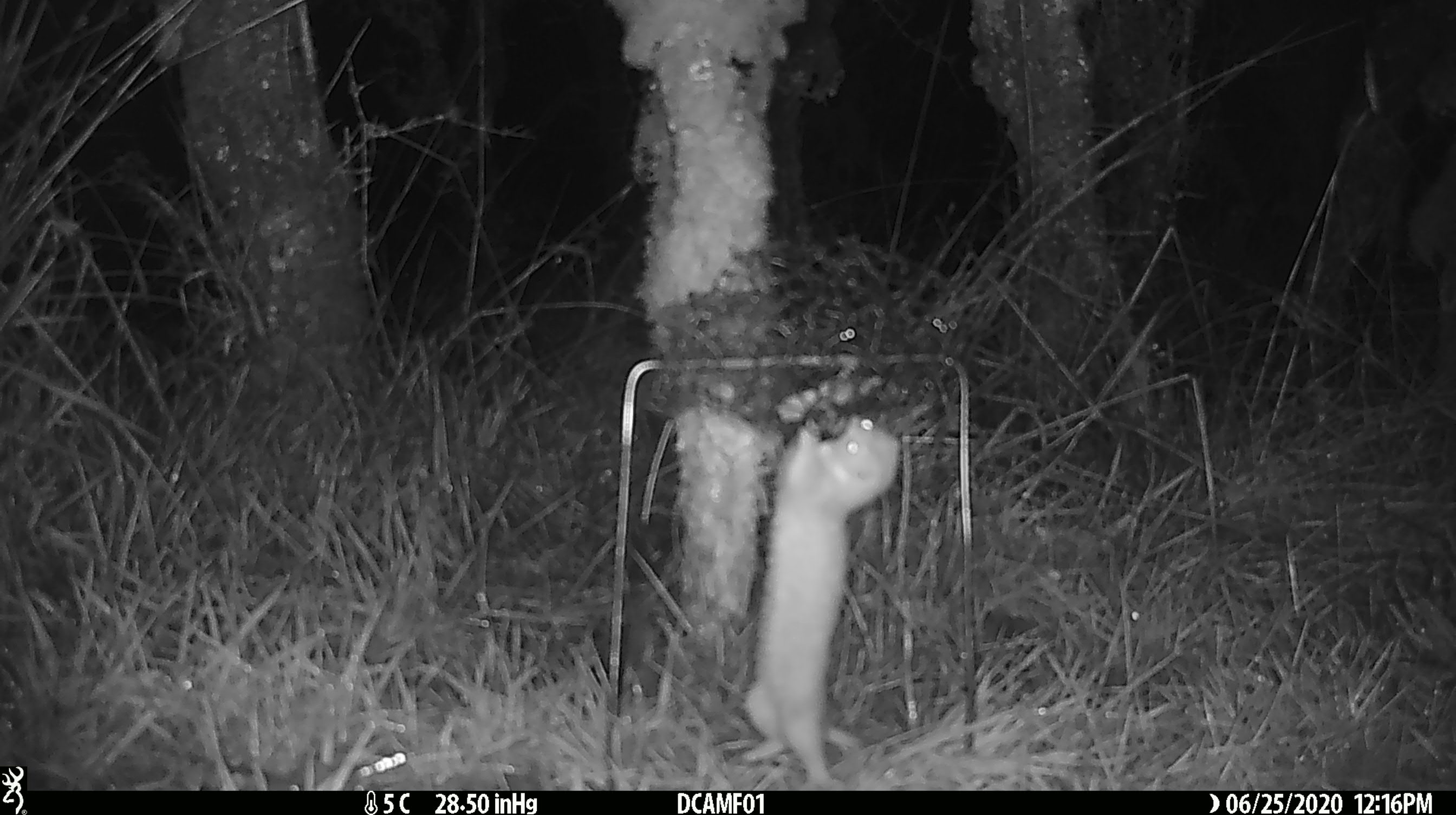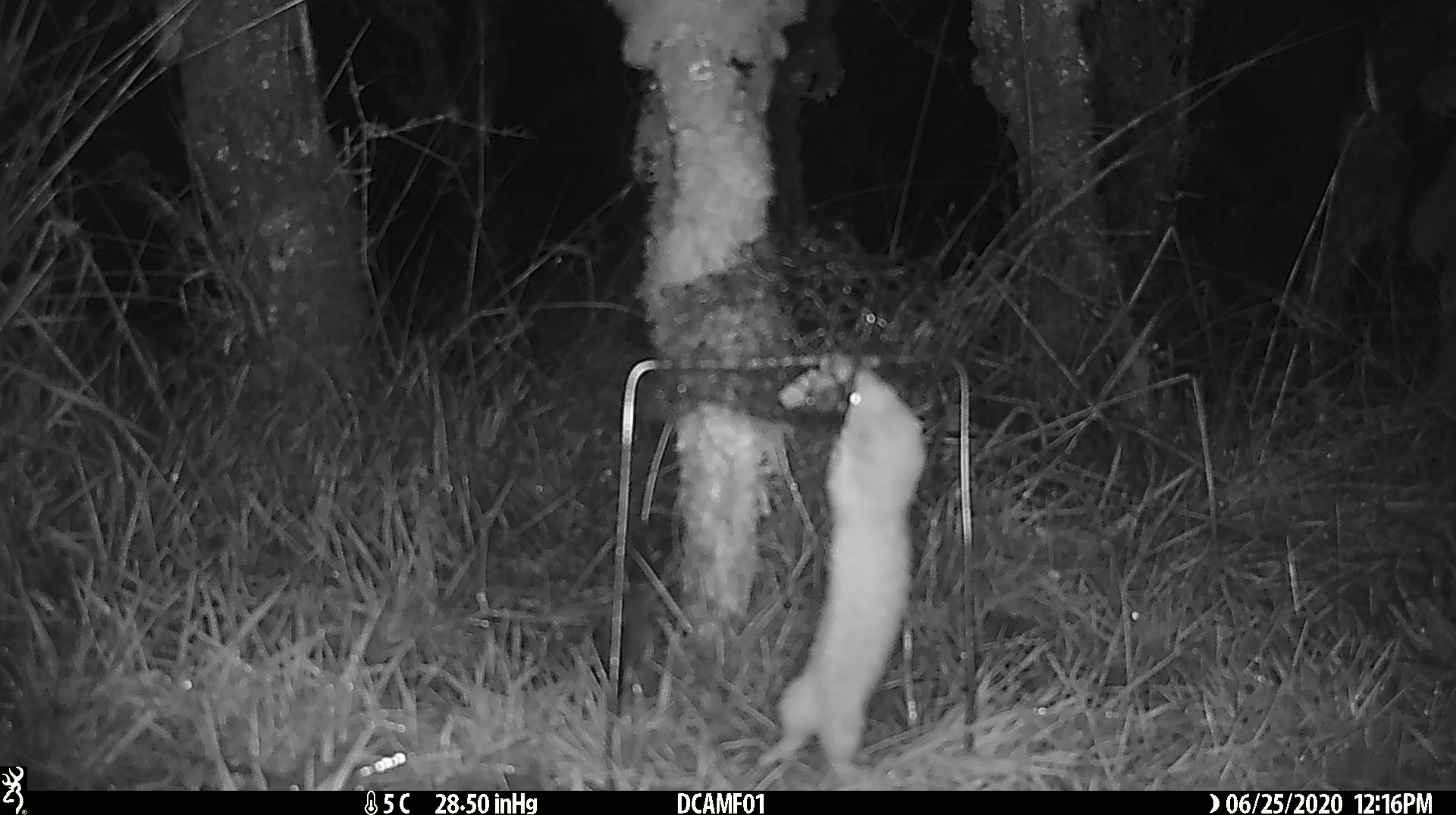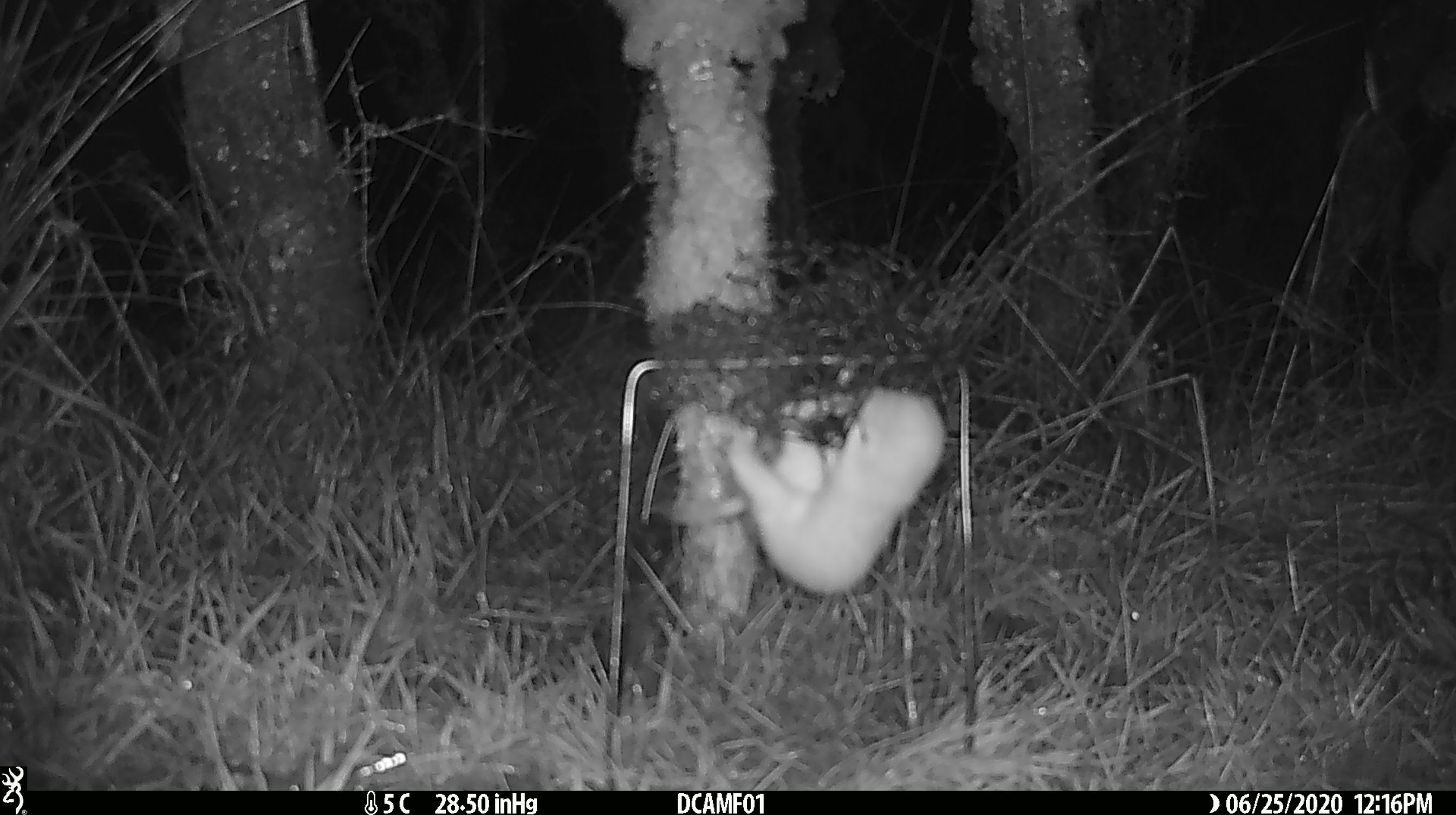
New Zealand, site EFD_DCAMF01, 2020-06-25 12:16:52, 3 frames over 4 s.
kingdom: Animalia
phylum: Chordata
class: Mammalia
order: Carnivora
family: Mustelidae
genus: Mustela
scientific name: Mustela nivalis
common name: least weasel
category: weasel